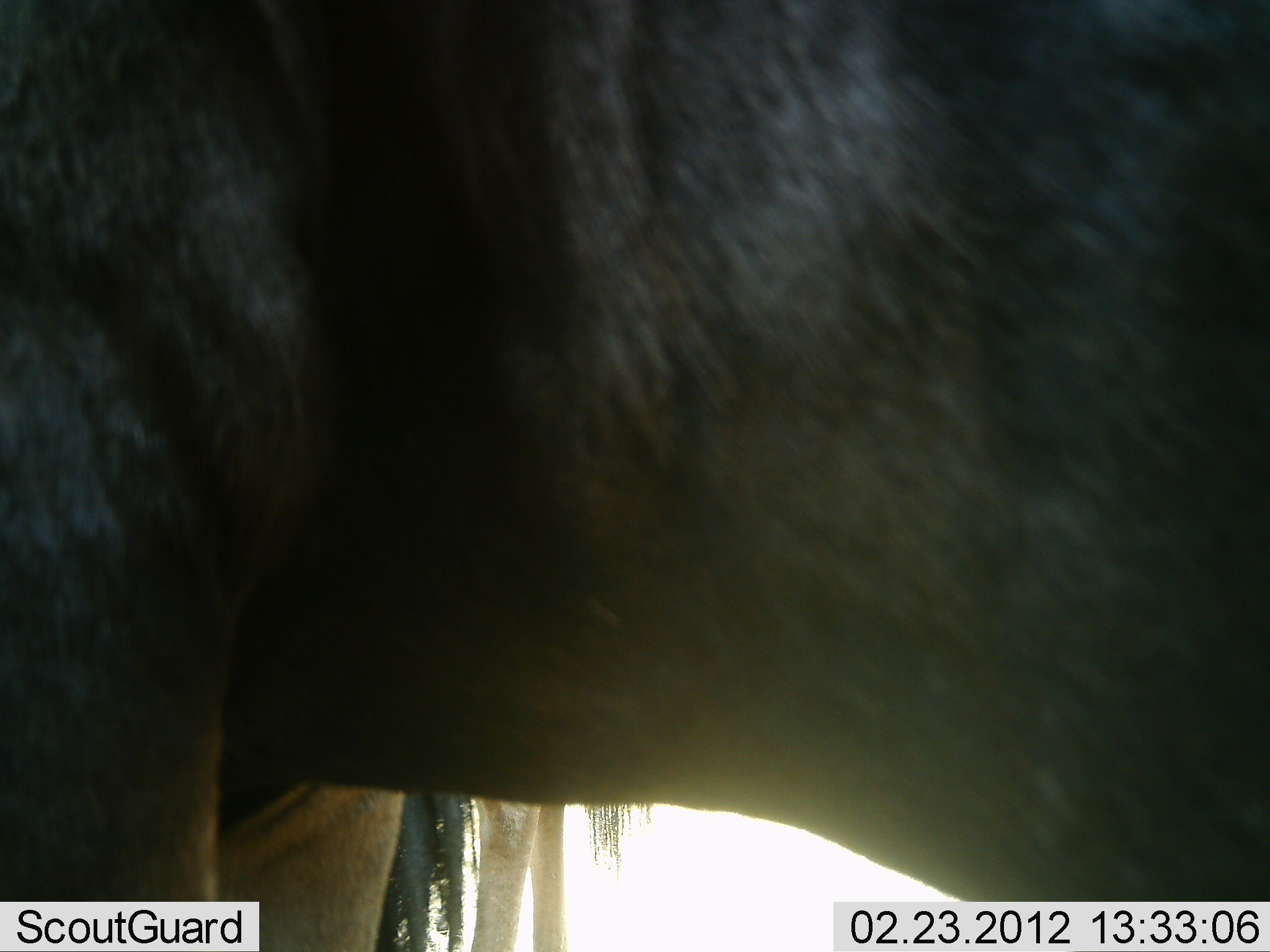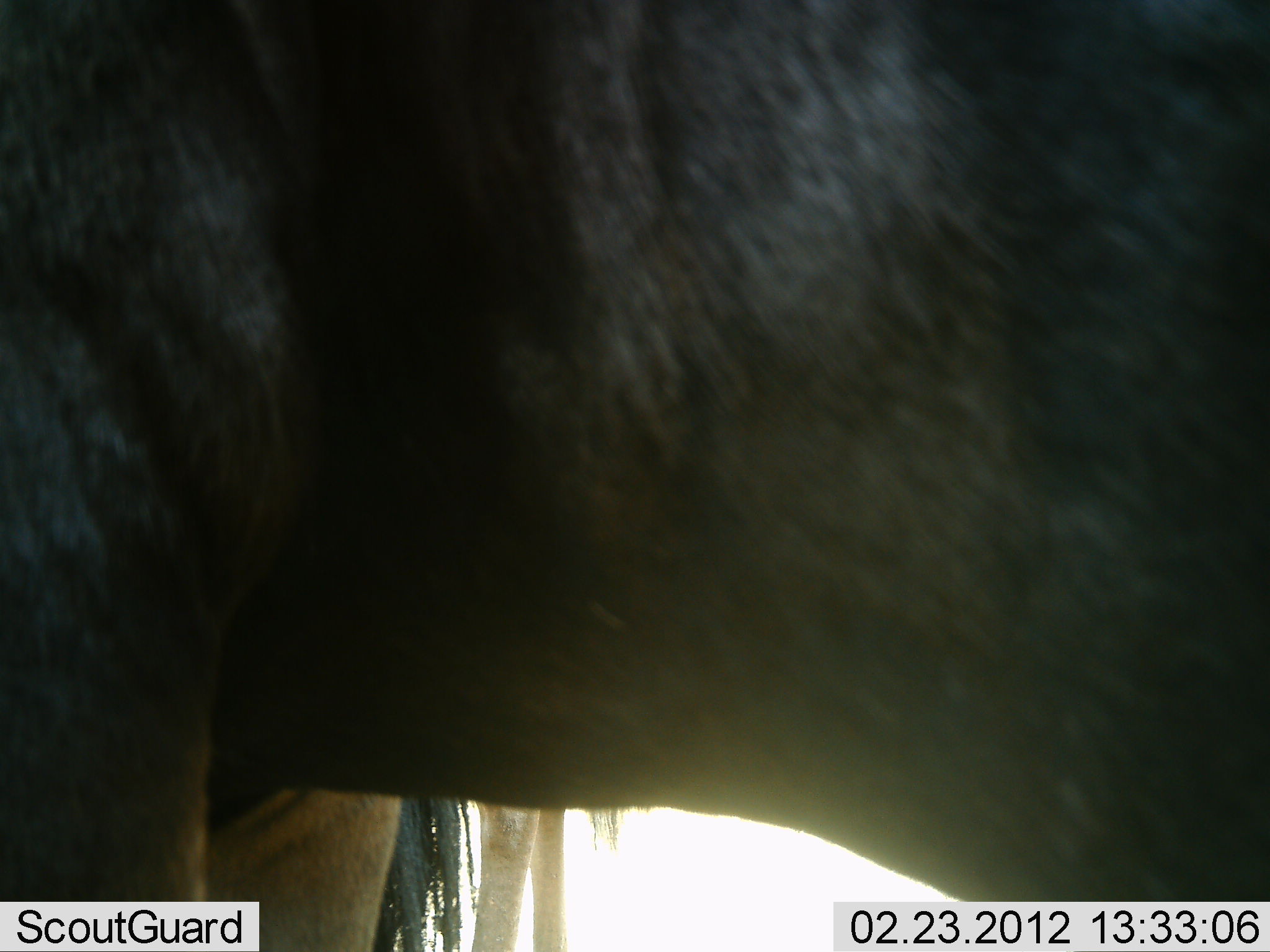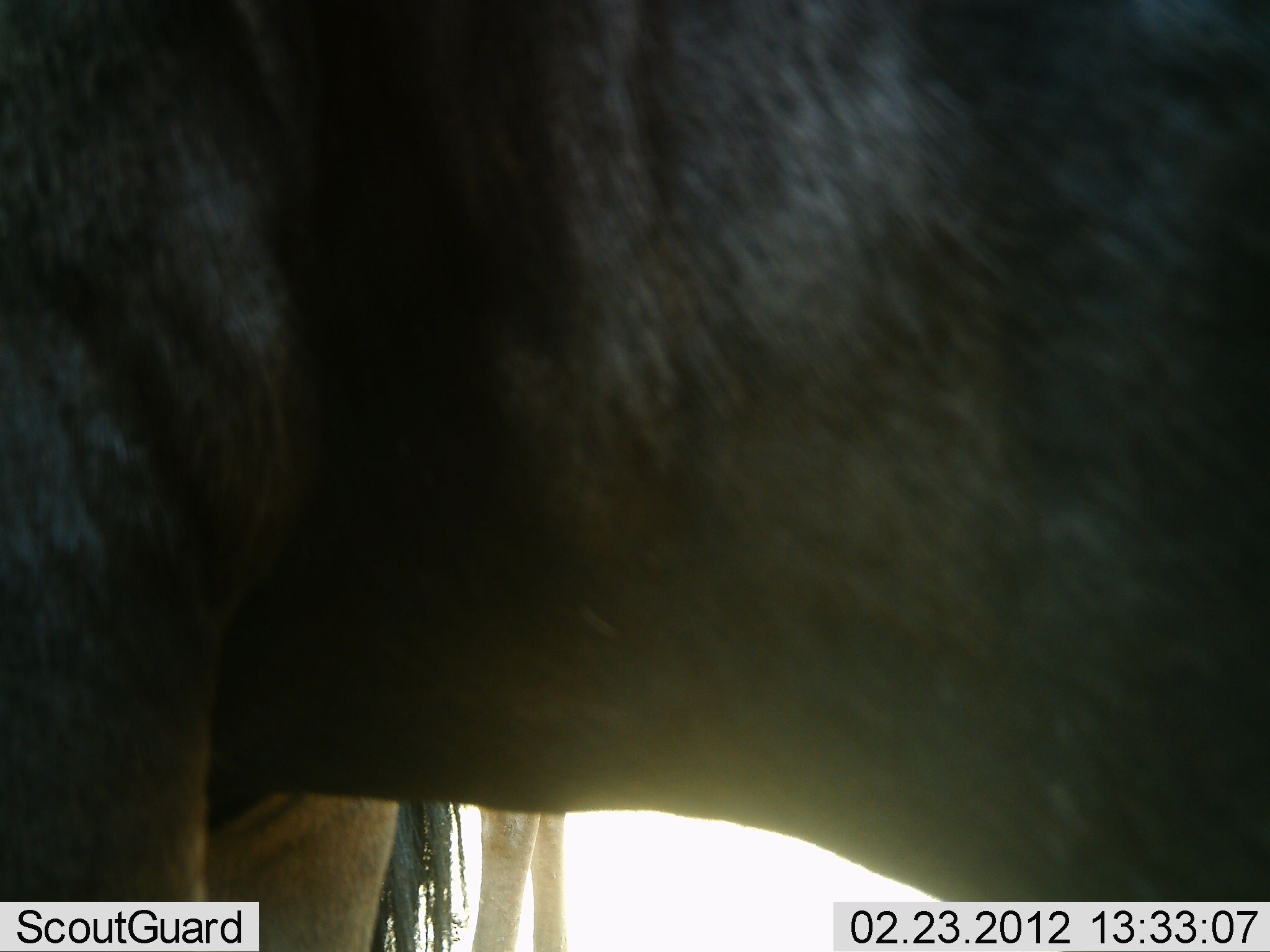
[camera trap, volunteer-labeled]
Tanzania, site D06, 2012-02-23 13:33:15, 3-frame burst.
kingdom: Animalia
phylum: Chordata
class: Mammalia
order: Artiodactyla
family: Bovidae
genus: Connochaetes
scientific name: Connochaetes taurinus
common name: blue wildebeest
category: wildebeest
Wildebeest (blue wildebeest) (Connochaetes taurinus), count 2. Behavior (volunteer vote fractions): standing 100%, resting 0%, moving 0%, interacting 0%. Young present (vote fraction): 0%. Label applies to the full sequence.